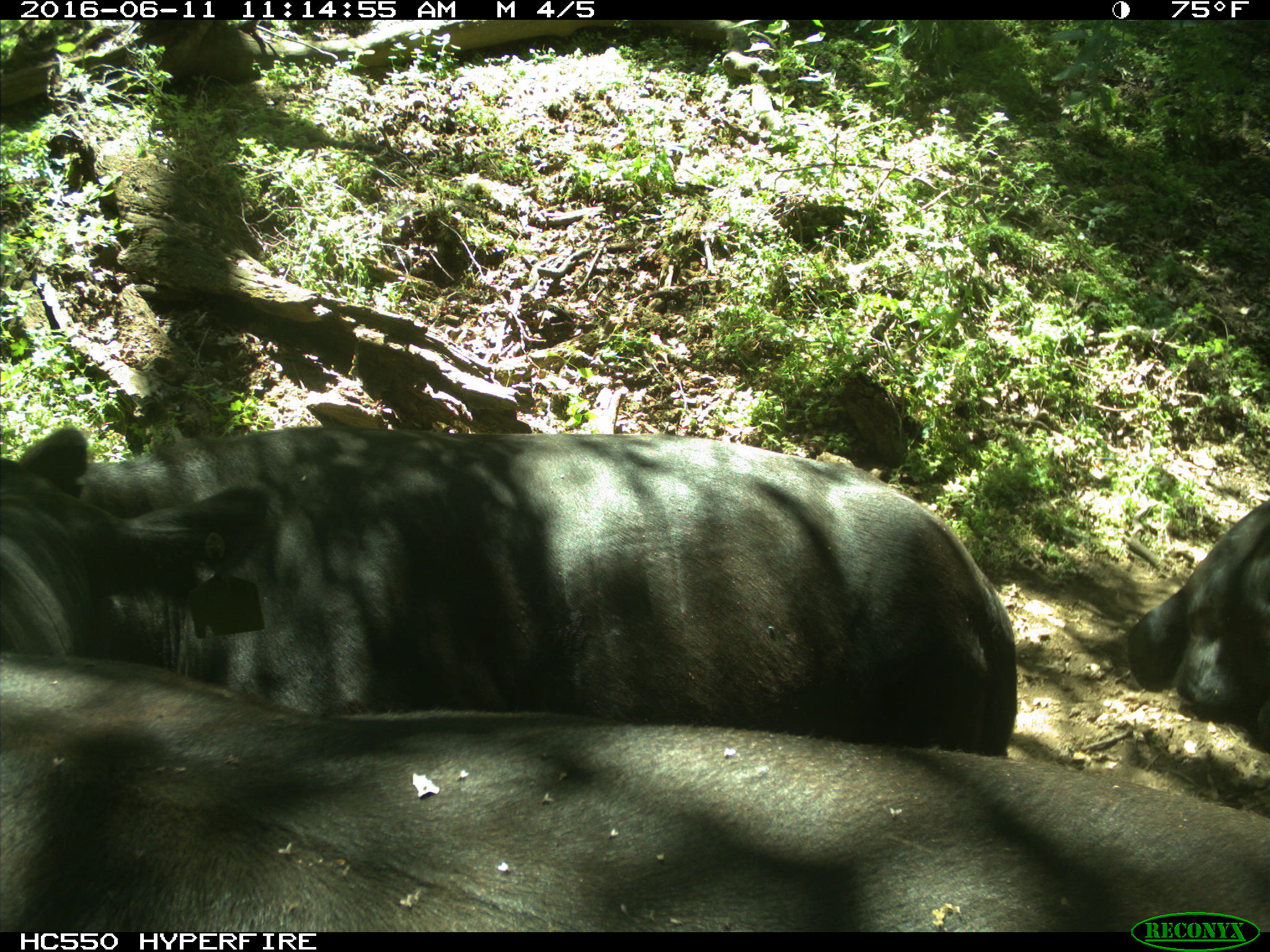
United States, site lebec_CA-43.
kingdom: Animalia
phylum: Chordata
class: Mammalia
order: Artiodactyla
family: Bovidae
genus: Bos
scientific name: Bos taurus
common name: domestic cow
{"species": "Bos taurus (domestic cow)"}